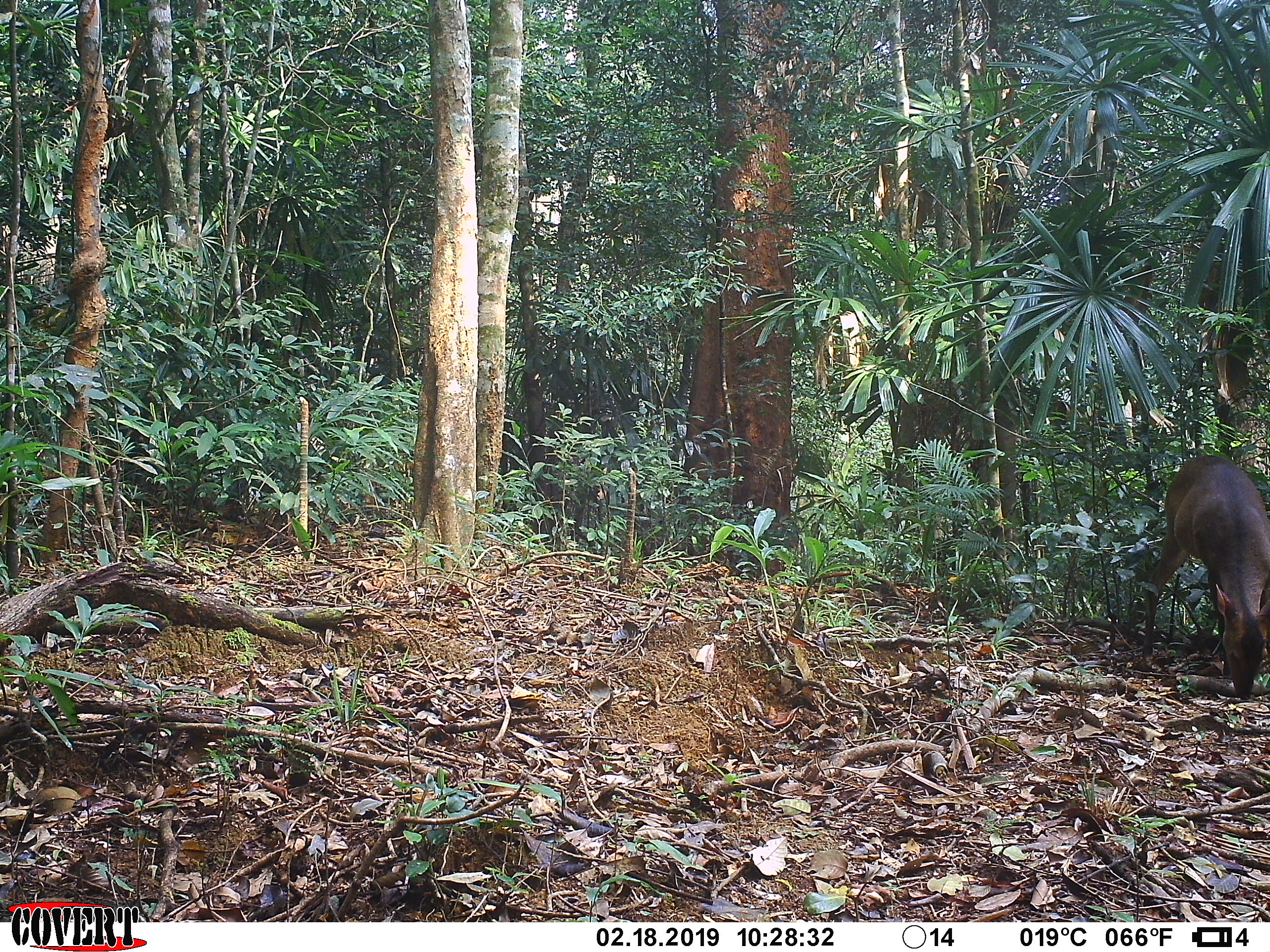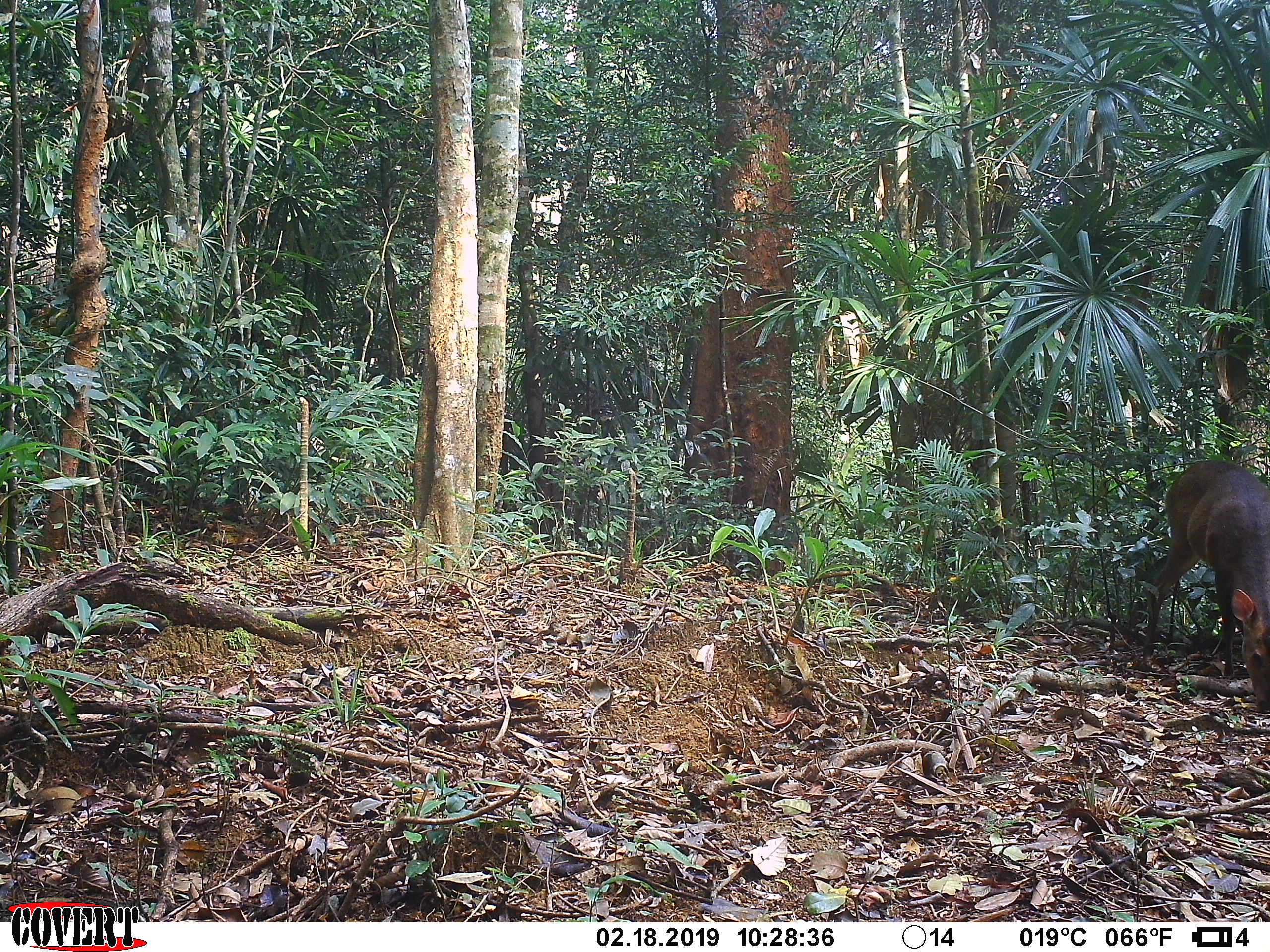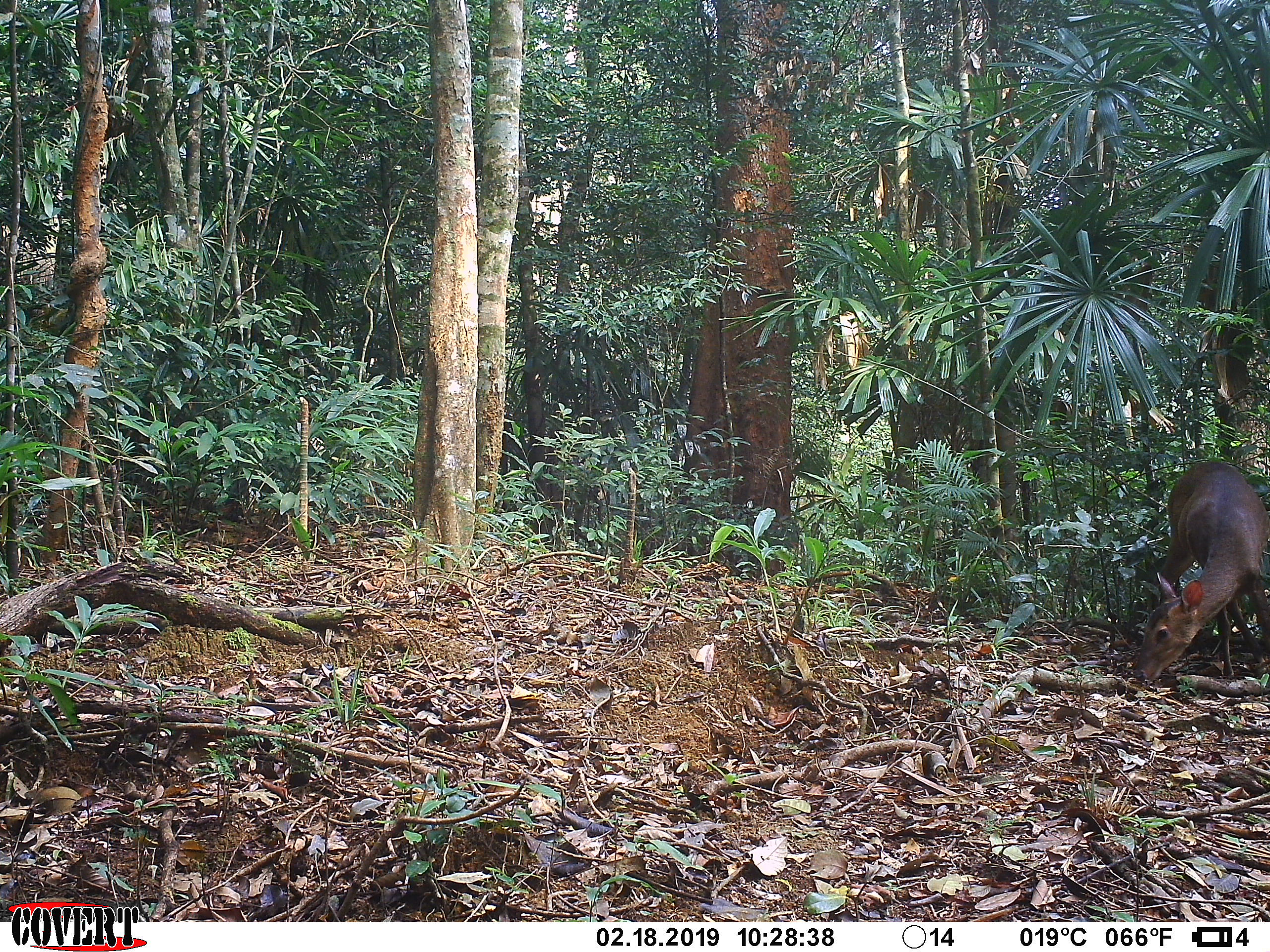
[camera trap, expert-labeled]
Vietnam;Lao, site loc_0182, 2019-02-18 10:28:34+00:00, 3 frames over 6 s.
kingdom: Animalia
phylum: Chordata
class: Mammalia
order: Artiodactyla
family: Cervidae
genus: Muntiacus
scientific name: Muntiacus vuquangensis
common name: large-antlered muntjac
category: large antlered muntjac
Large antlered muntjac (large-antlered muntjac) (Muntiacus vuquangensis). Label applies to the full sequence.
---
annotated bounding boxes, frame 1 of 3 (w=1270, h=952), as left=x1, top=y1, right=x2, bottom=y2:
large antlered muntjac: left=1139, top=455, right=1270, bottom=698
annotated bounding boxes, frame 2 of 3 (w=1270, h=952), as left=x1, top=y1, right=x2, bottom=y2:
large antlered muntjac: left=1139, top=460, right=1270, bottom=712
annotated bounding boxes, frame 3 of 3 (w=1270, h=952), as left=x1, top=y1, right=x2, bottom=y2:
large antlered muntjac: left=1119, top=461, right=1270, bottom=682